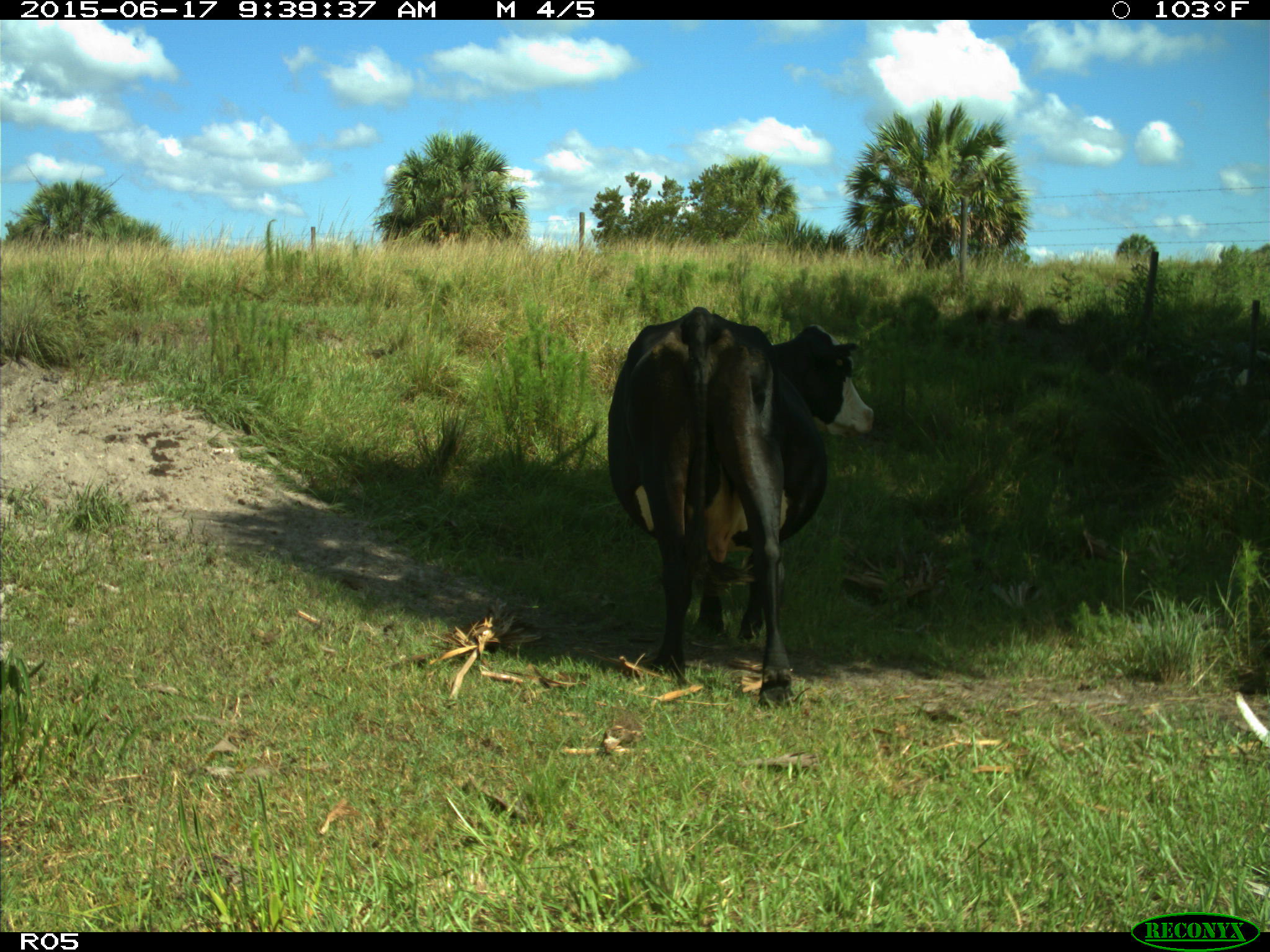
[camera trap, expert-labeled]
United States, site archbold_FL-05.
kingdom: Animalia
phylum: Chordata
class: Mammalia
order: Artiodactyla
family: Bovidae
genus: Bos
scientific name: Bos taurus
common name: domestic cow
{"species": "Bos taurus (domestic cow)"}